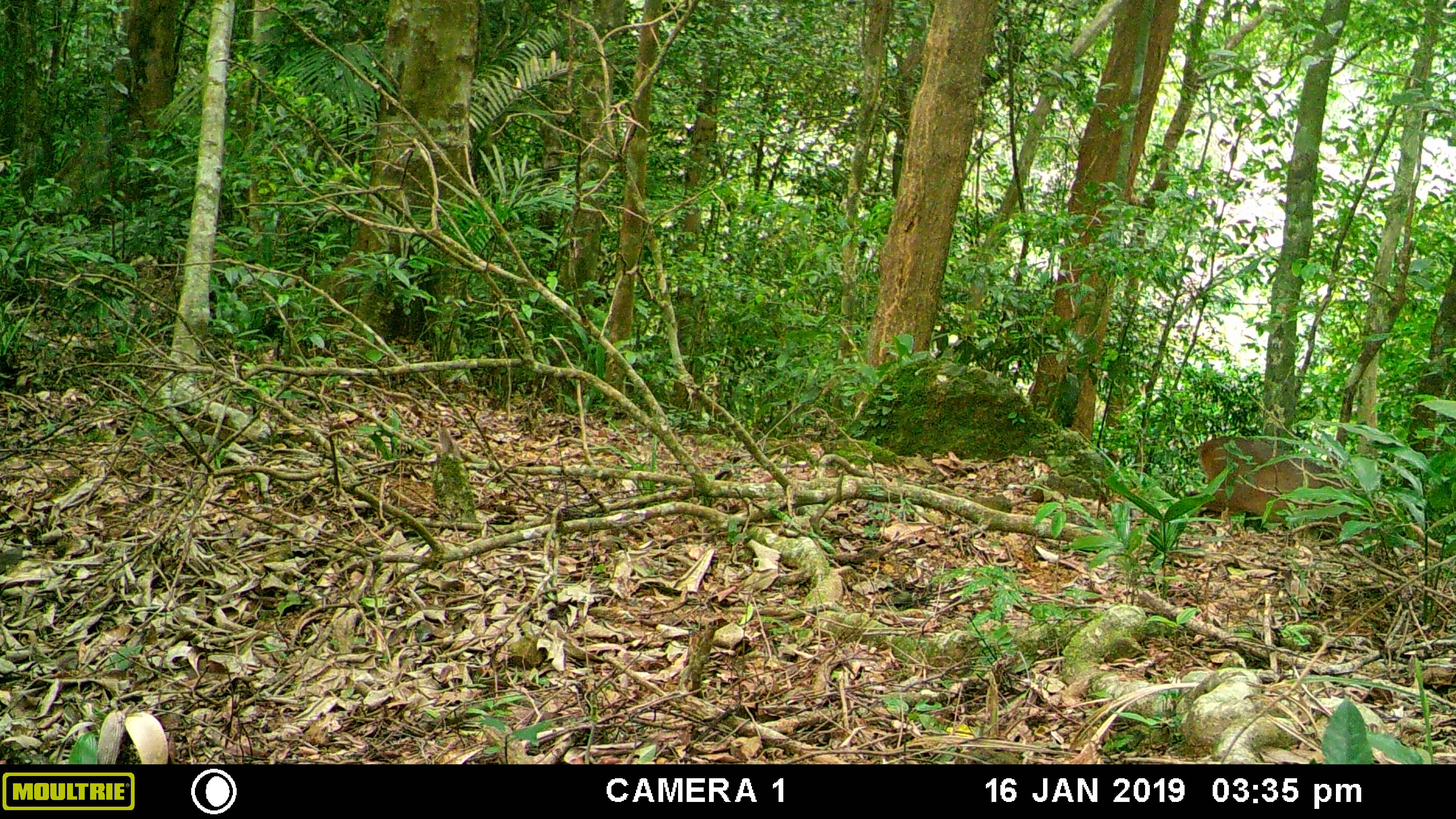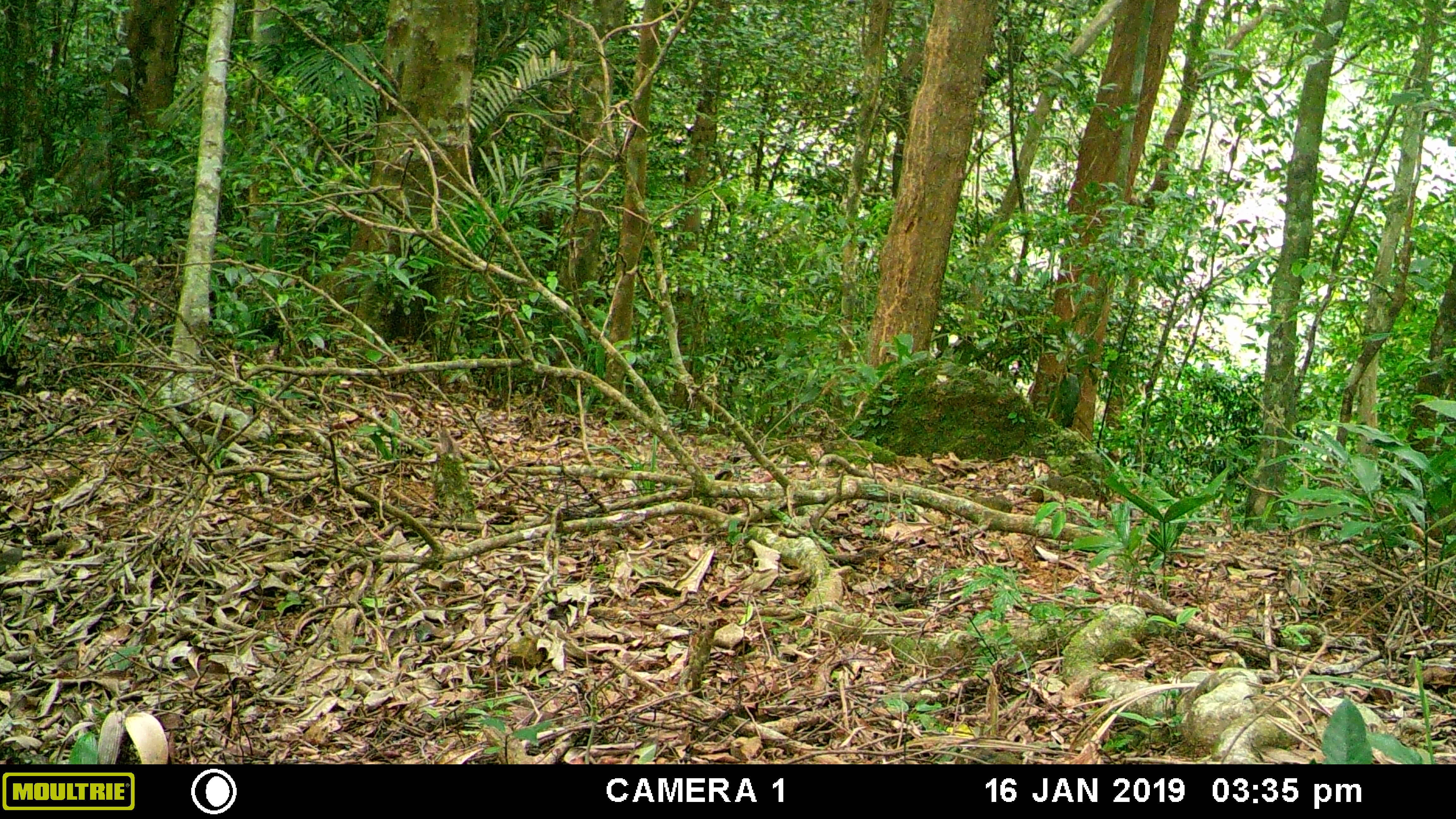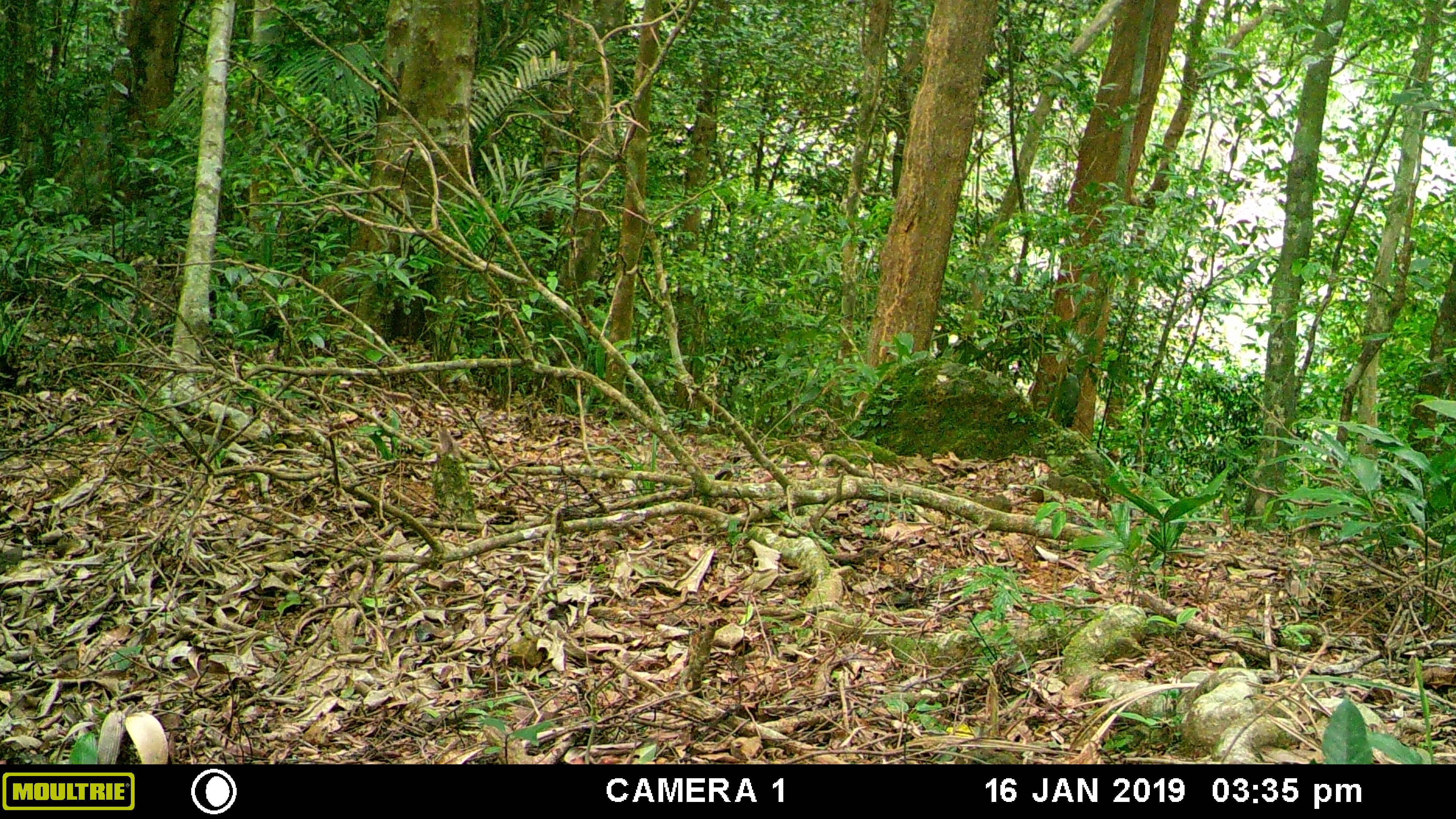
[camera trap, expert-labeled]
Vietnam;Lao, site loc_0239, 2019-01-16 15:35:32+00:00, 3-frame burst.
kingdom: Animalia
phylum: Chordata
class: Mammalia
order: Artiodactyla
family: Cervidae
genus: Muntiacus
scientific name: Muntiacus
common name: muntjacs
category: unidentified muntjac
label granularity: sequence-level